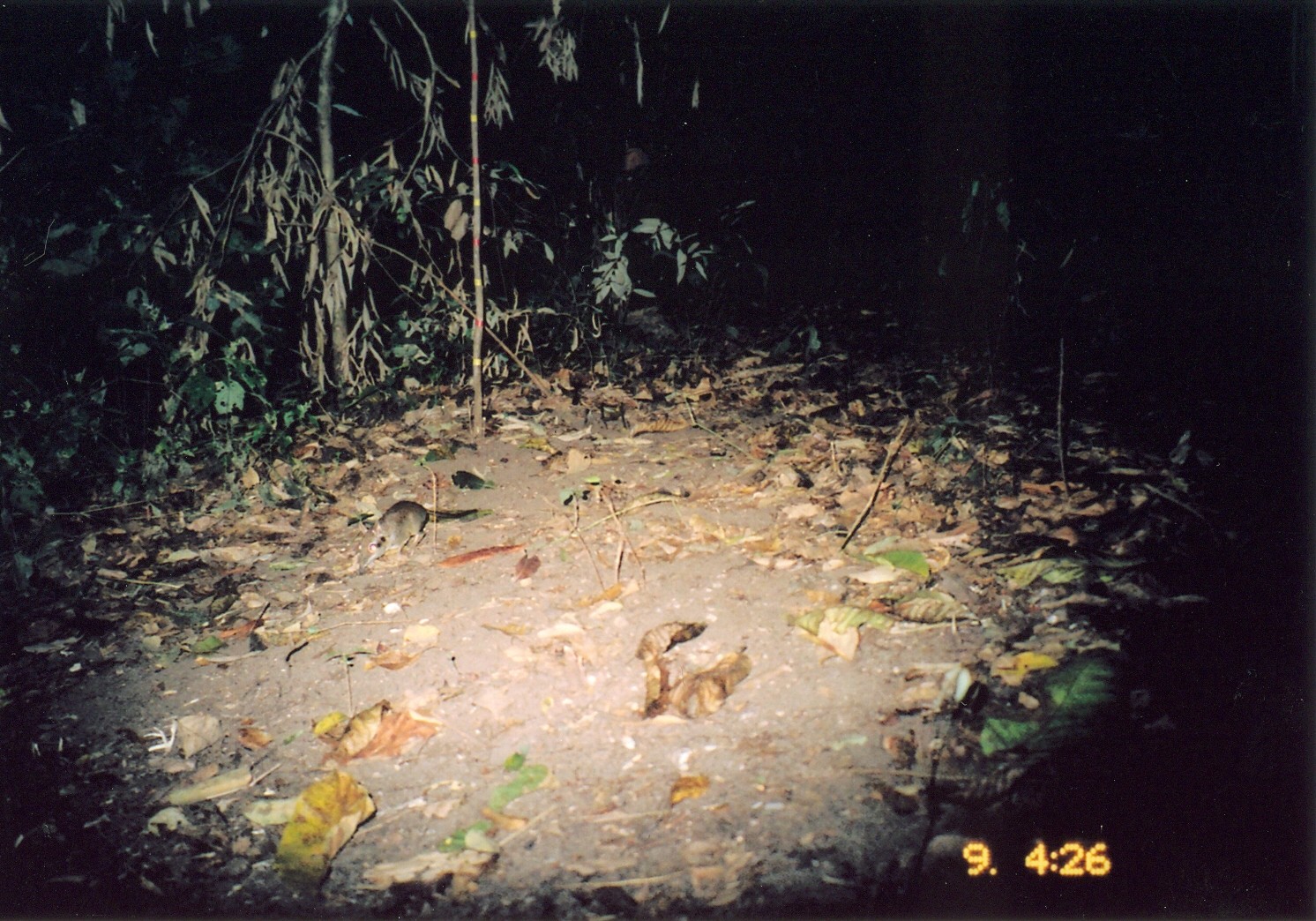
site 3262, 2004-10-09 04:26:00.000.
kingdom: Animalia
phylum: Chordata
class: Mammalia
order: Macroscelidea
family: Macroscelididae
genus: Petrodromus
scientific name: Petrodromus tetradactylus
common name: four-toed sengi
Petrodromus tetradactylus (four-toed sengi), count 1.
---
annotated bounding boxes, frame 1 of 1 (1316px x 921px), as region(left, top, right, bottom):
petrodromus tetradactylus: region(356, 498, 478, 573)